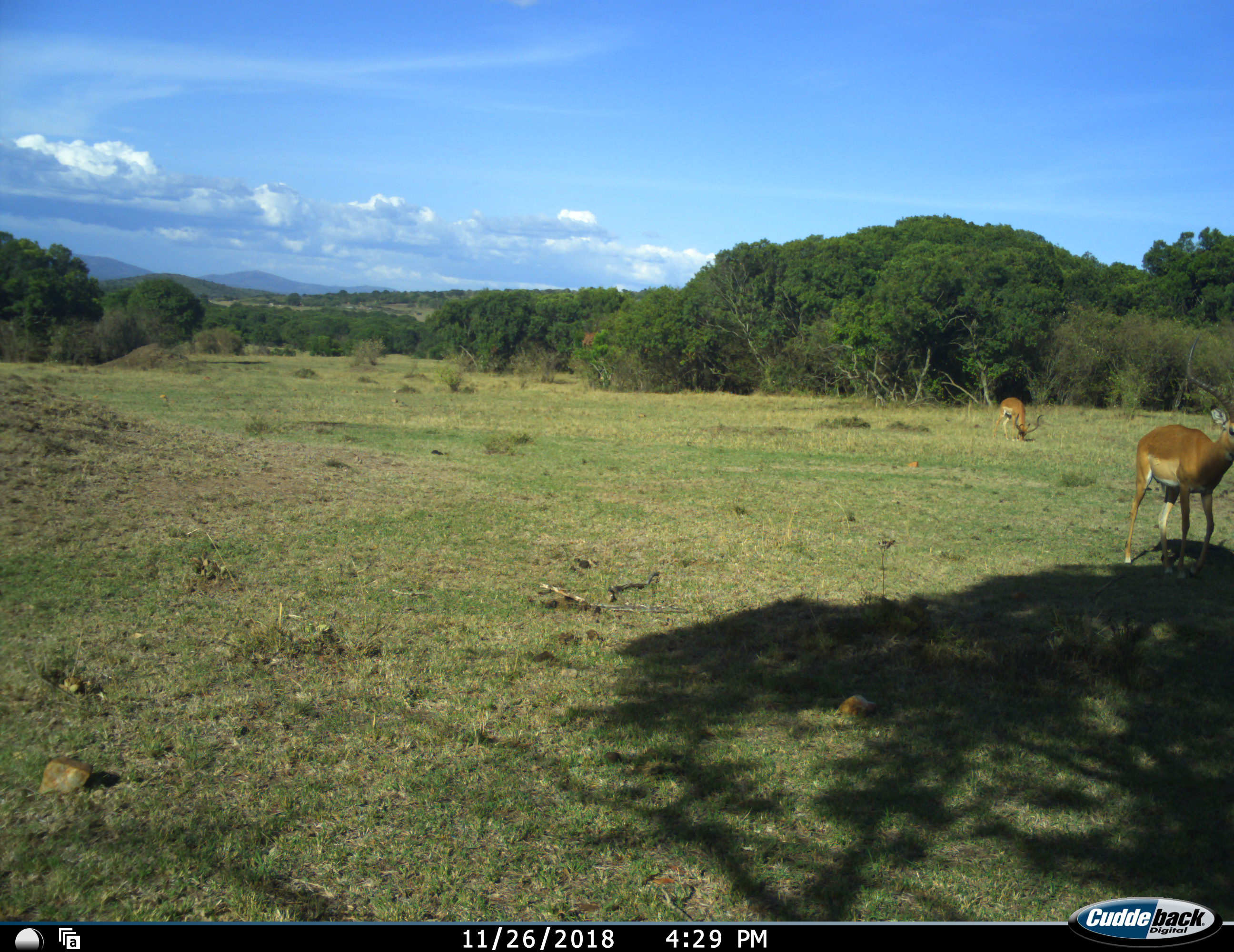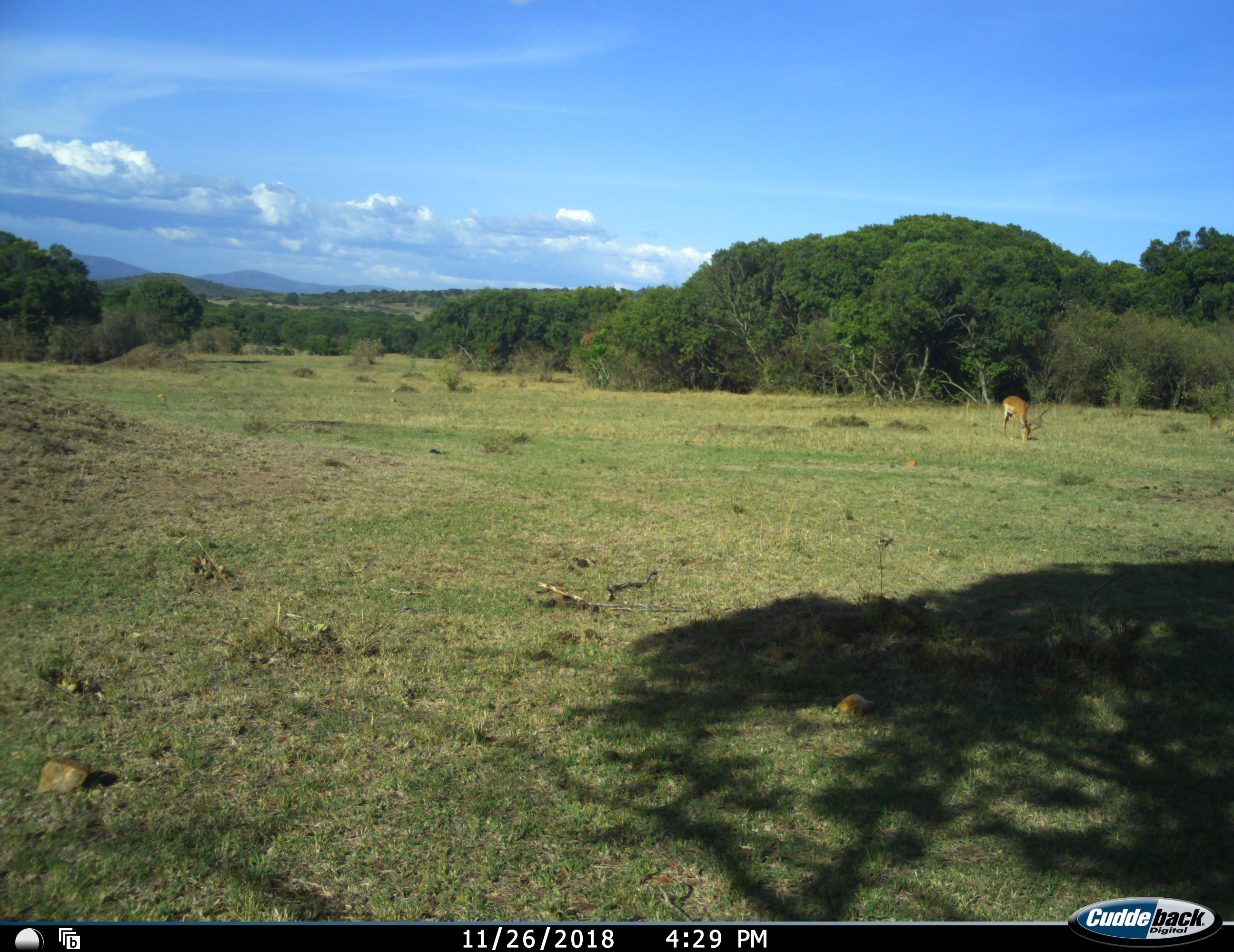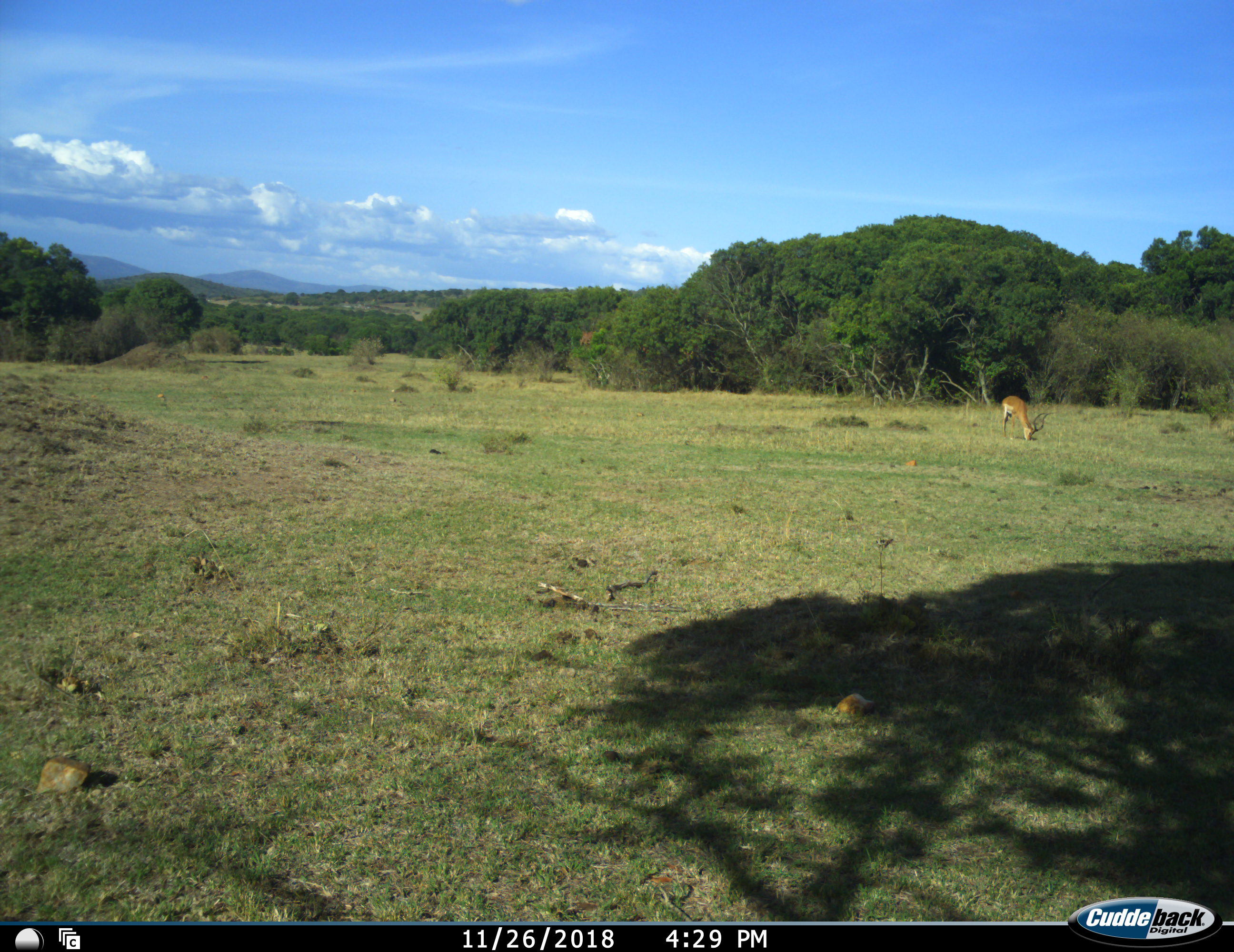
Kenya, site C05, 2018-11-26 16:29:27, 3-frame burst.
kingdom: Animalia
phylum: Chordata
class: Mammalia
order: Artiodactyla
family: Bovidae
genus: Aepyceros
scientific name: Aepyceros melampus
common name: impala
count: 2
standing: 30%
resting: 0%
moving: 100%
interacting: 0%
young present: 0%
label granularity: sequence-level